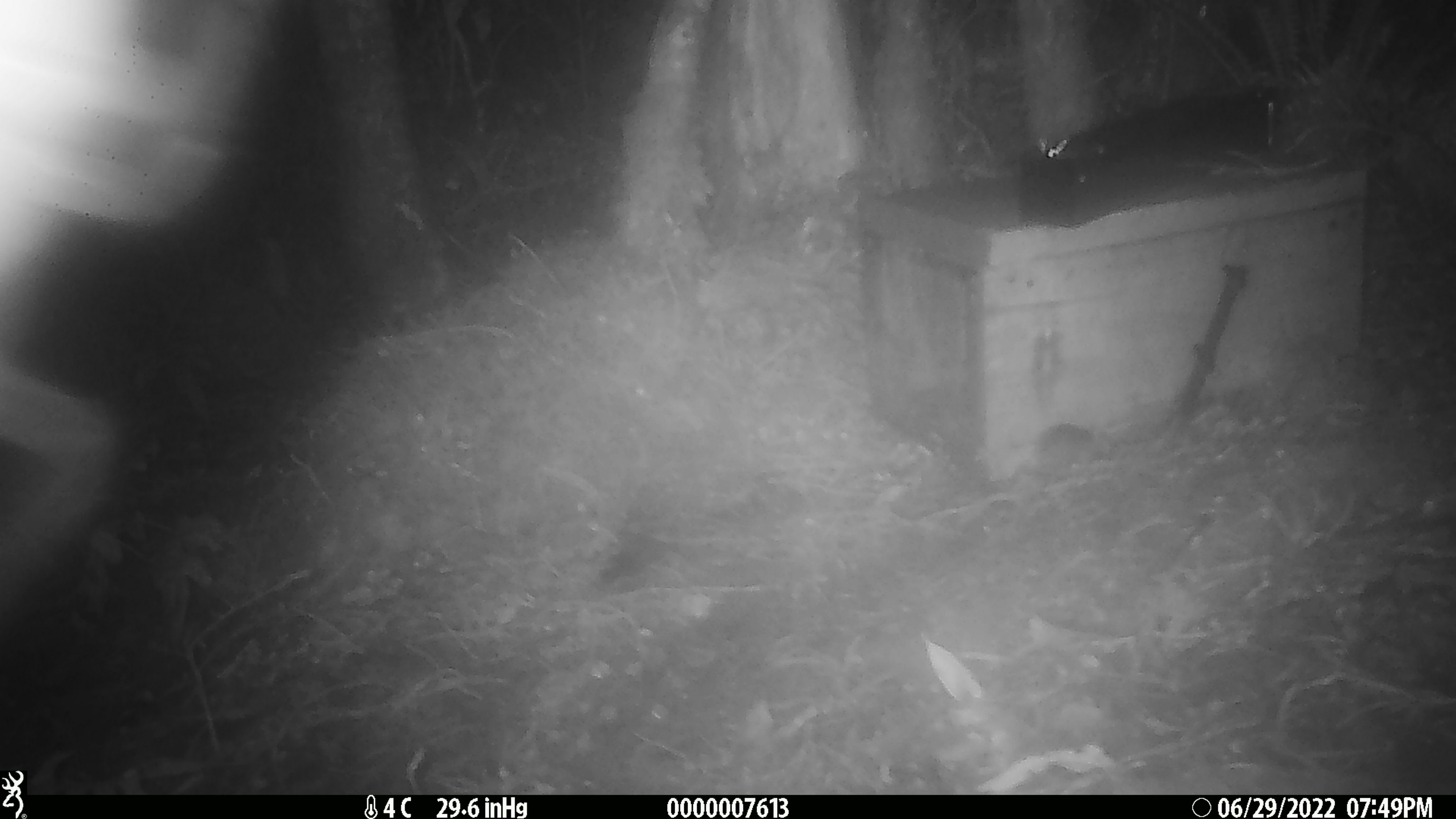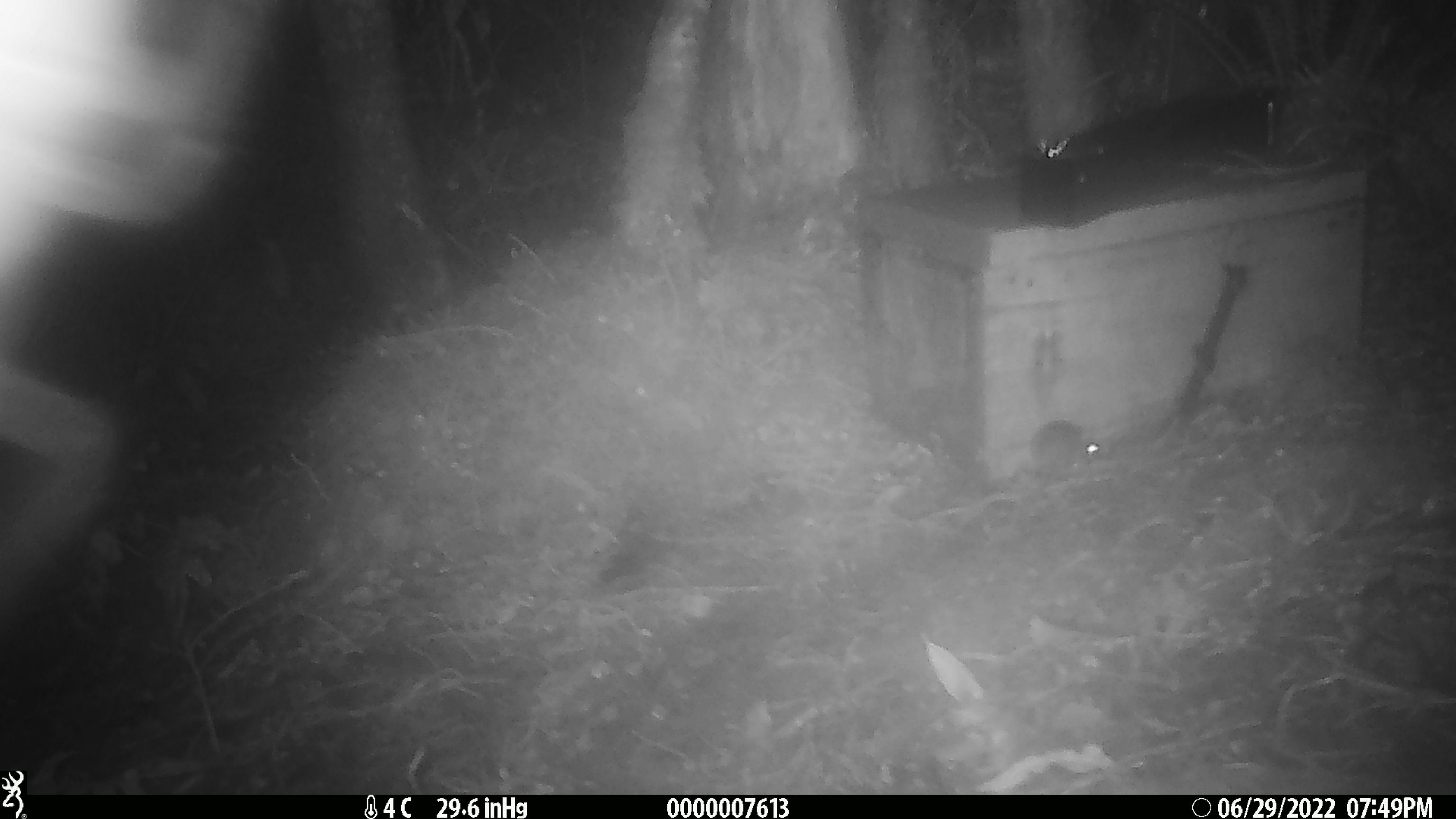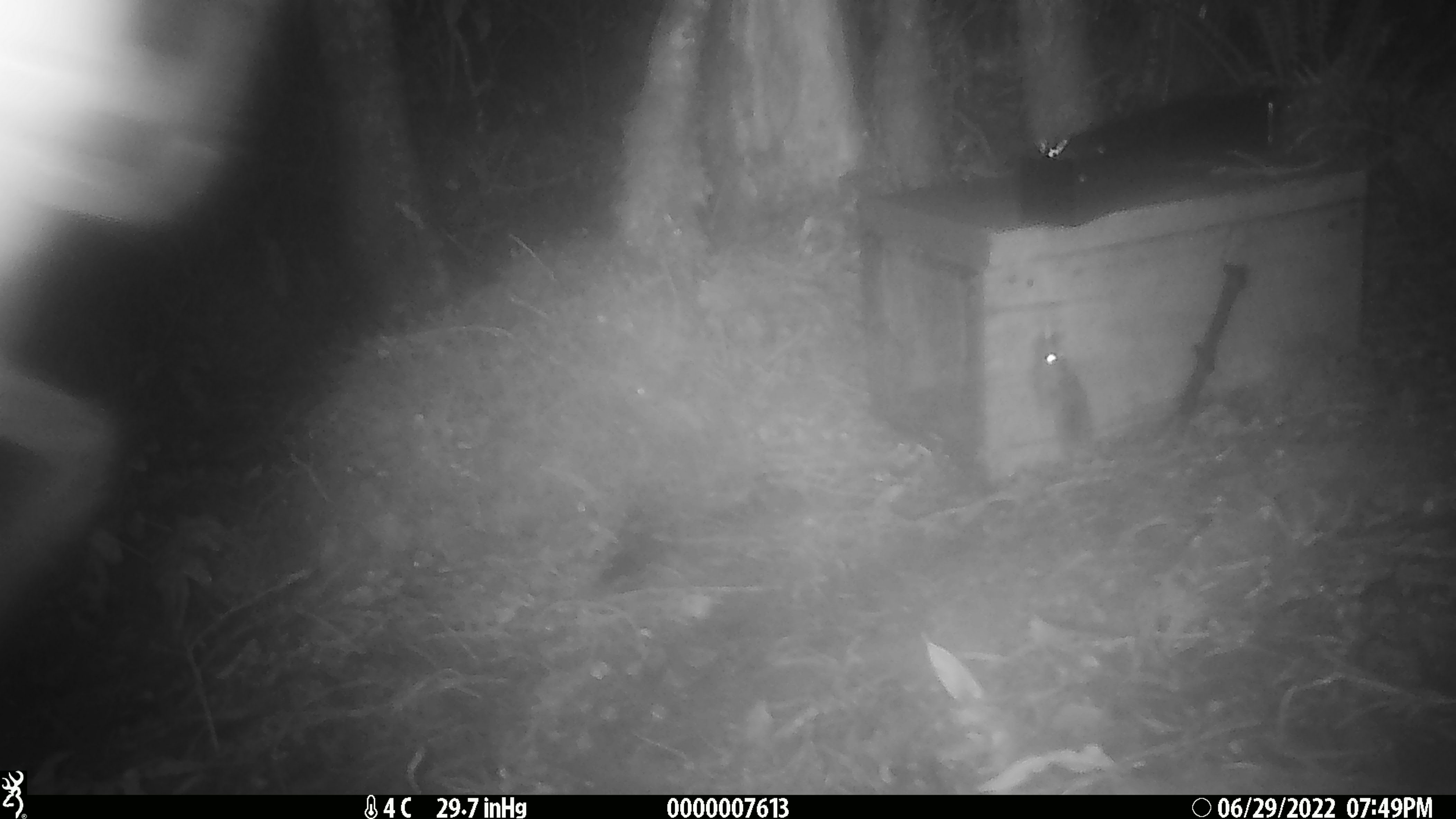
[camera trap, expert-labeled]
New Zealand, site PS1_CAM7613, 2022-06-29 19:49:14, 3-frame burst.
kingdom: Animalia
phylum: Chordata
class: Mammalia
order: Rodentia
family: Muridae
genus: Mus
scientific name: Mus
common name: mouse